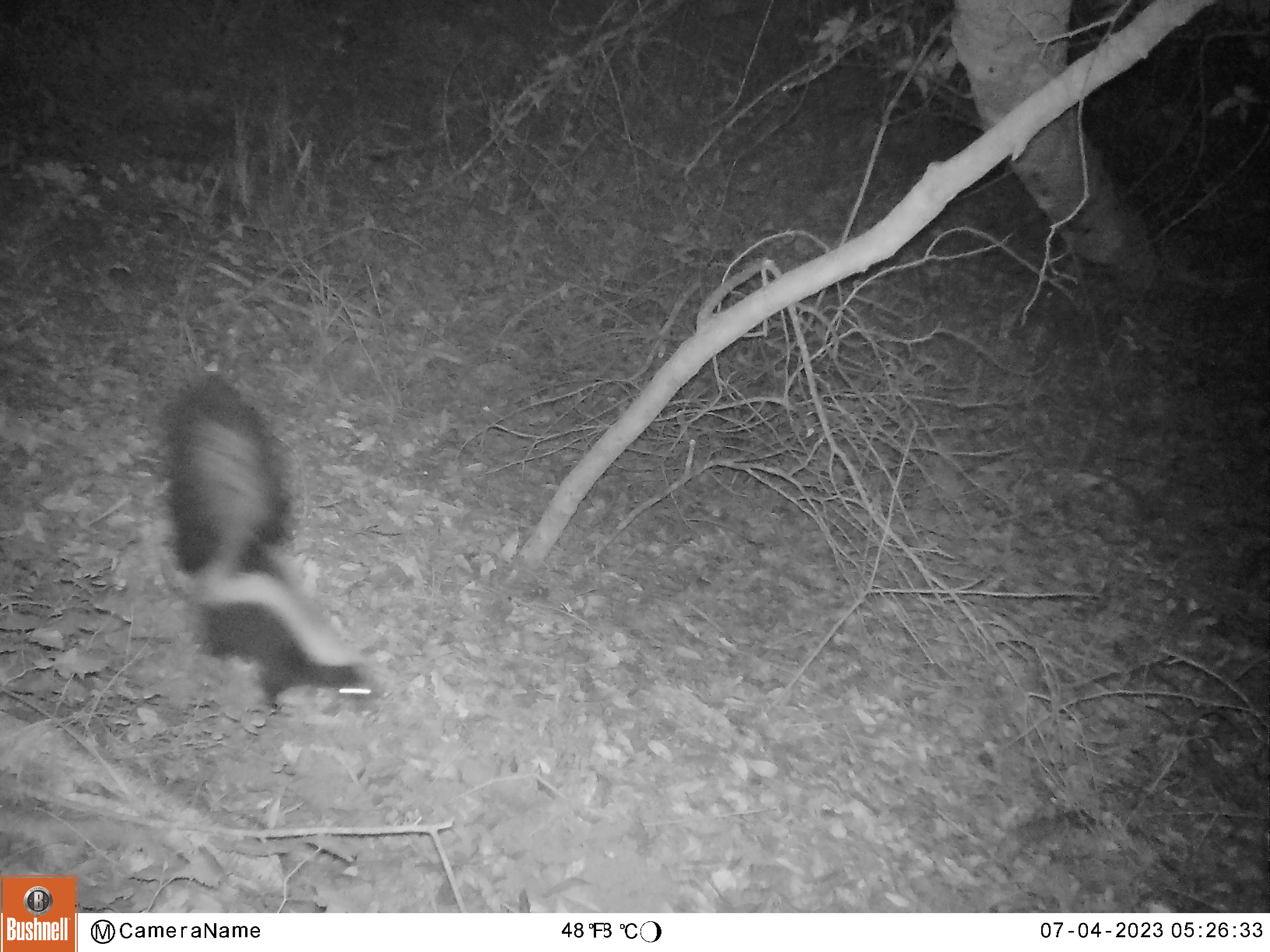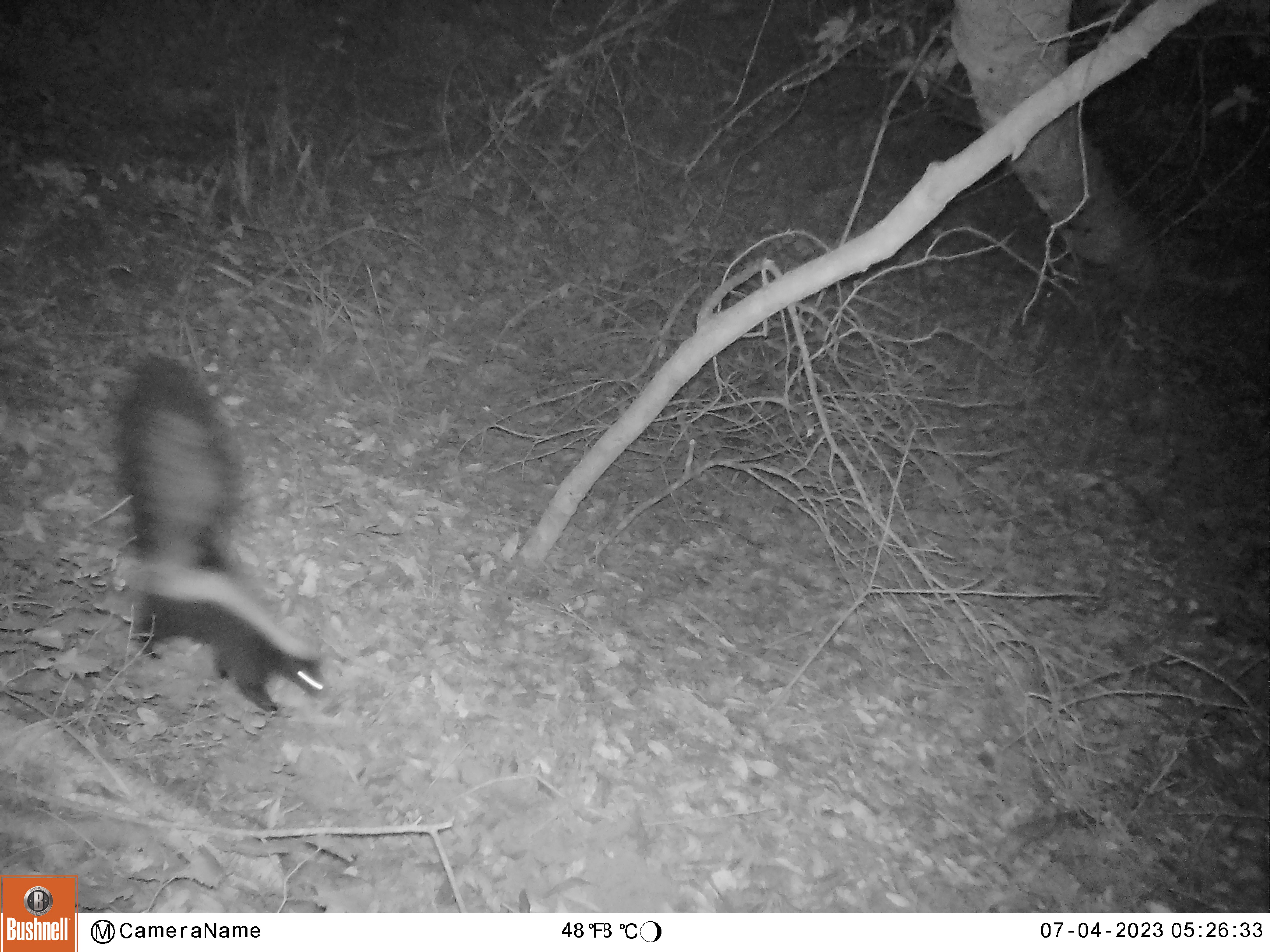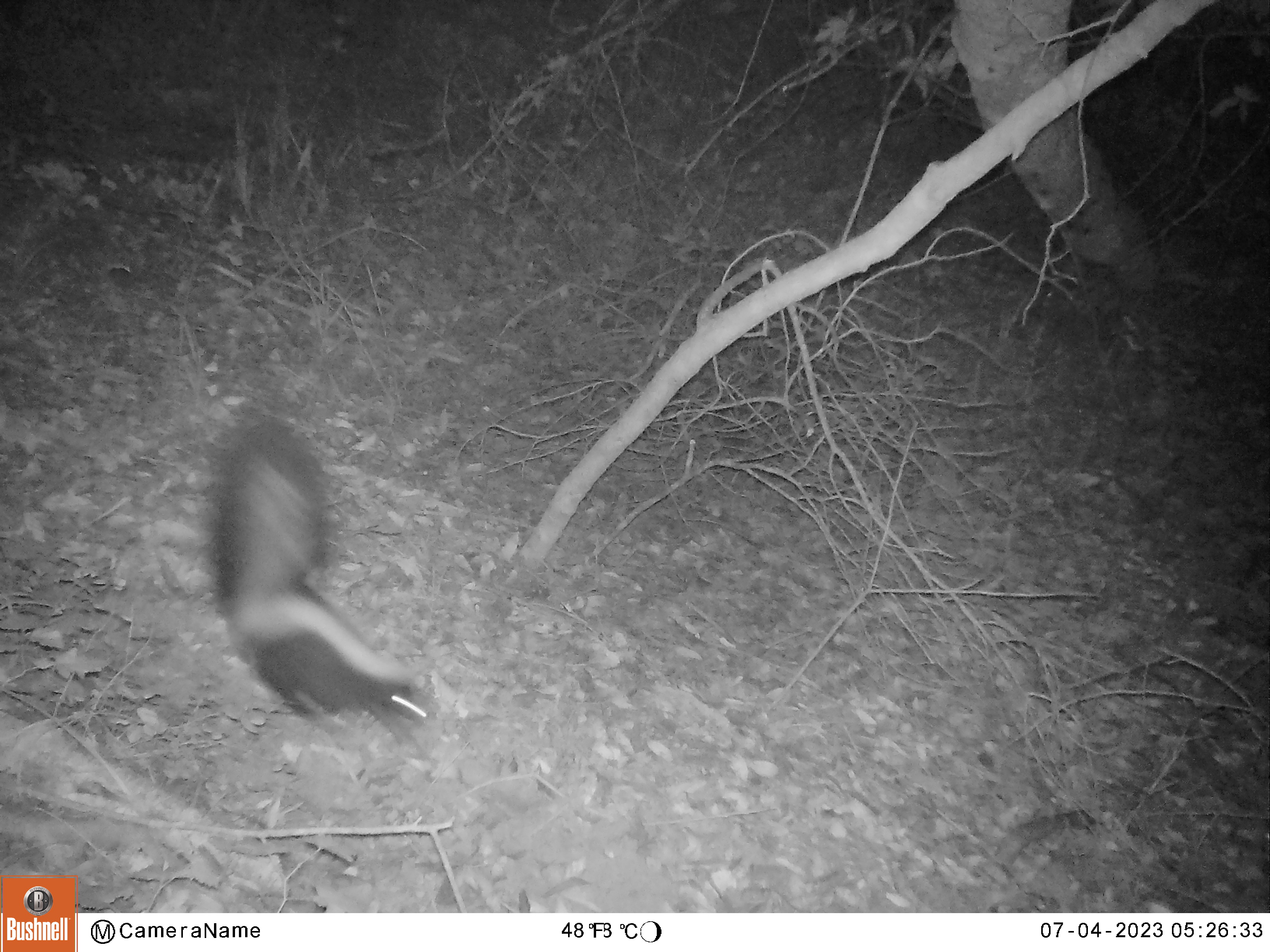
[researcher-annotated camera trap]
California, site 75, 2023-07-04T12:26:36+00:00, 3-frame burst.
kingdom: Animalia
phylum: Chordata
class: Mammalia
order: Carnivora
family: Mephitidae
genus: Mephitis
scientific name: Mephitis mephitis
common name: striped skunk